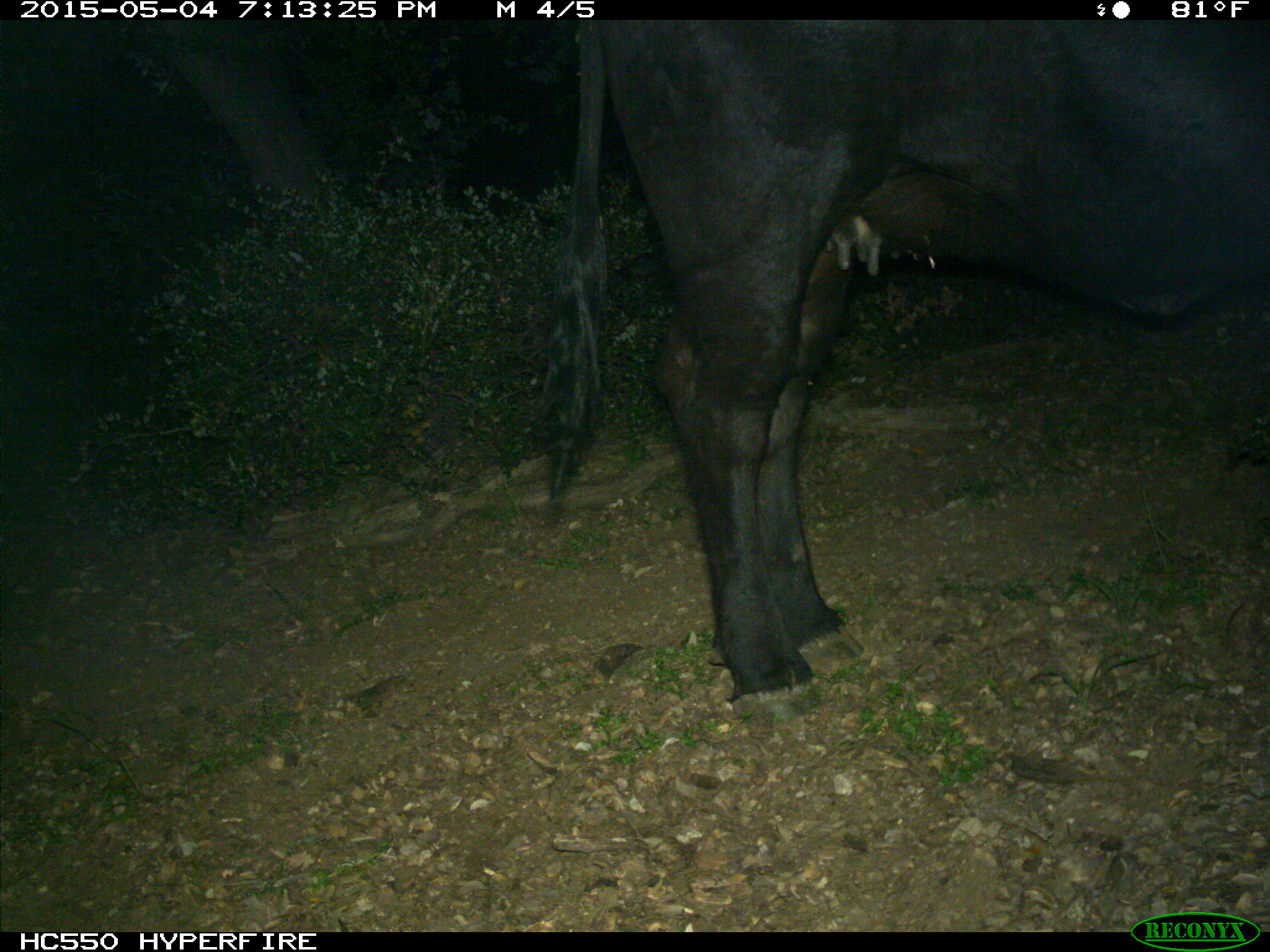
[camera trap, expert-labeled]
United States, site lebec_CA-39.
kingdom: Animalia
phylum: Chordata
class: Mammalia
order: Artiodactyla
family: Bovidae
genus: Bos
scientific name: Bos taurus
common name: domestic cow